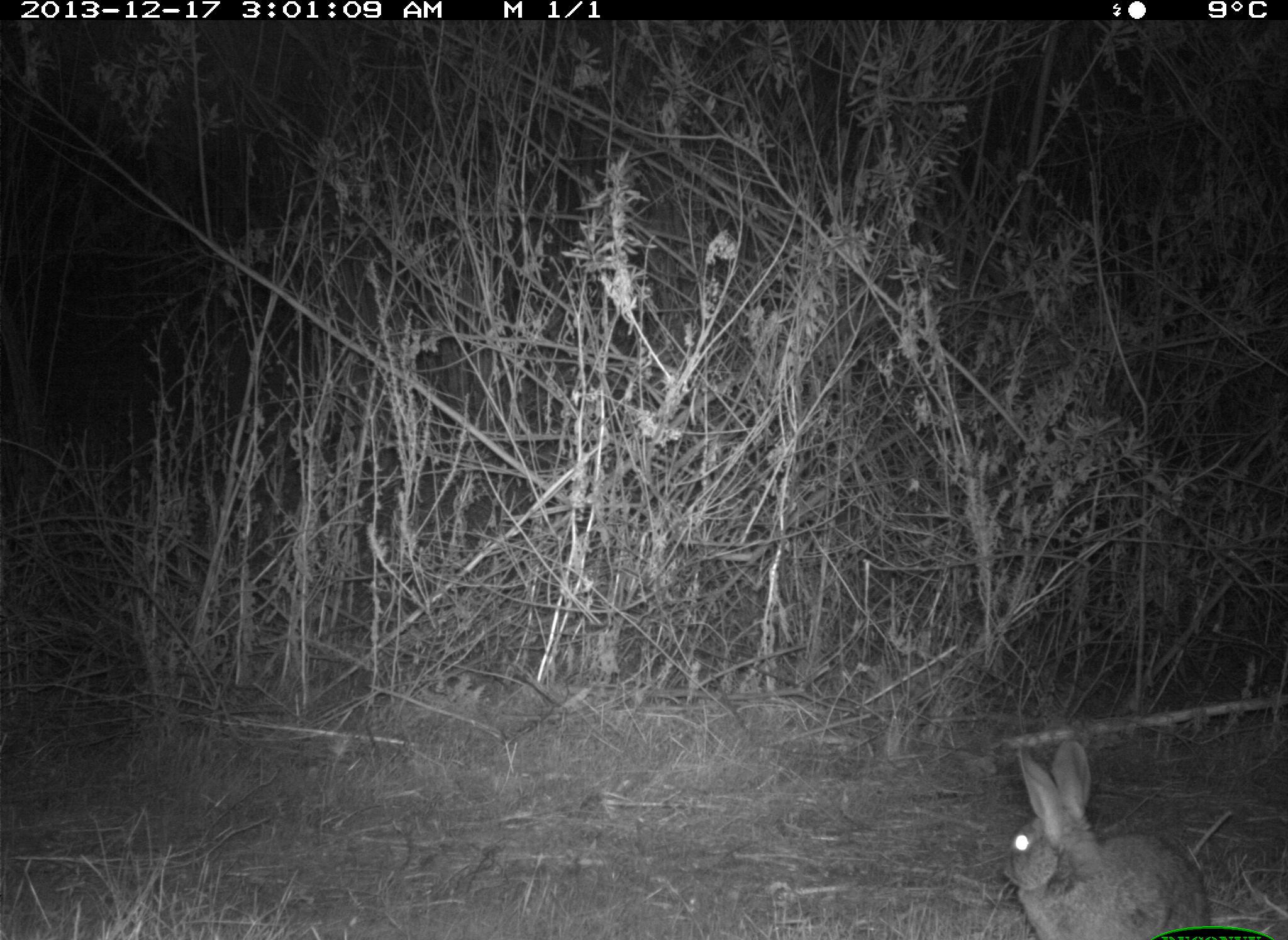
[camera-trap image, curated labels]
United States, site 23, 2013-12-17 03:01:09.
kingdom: Animalia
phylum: Chordata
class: Mammalia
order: Lagomorpha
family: Leporidae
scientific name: Leporidae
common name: rabbits and hares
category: rabbit